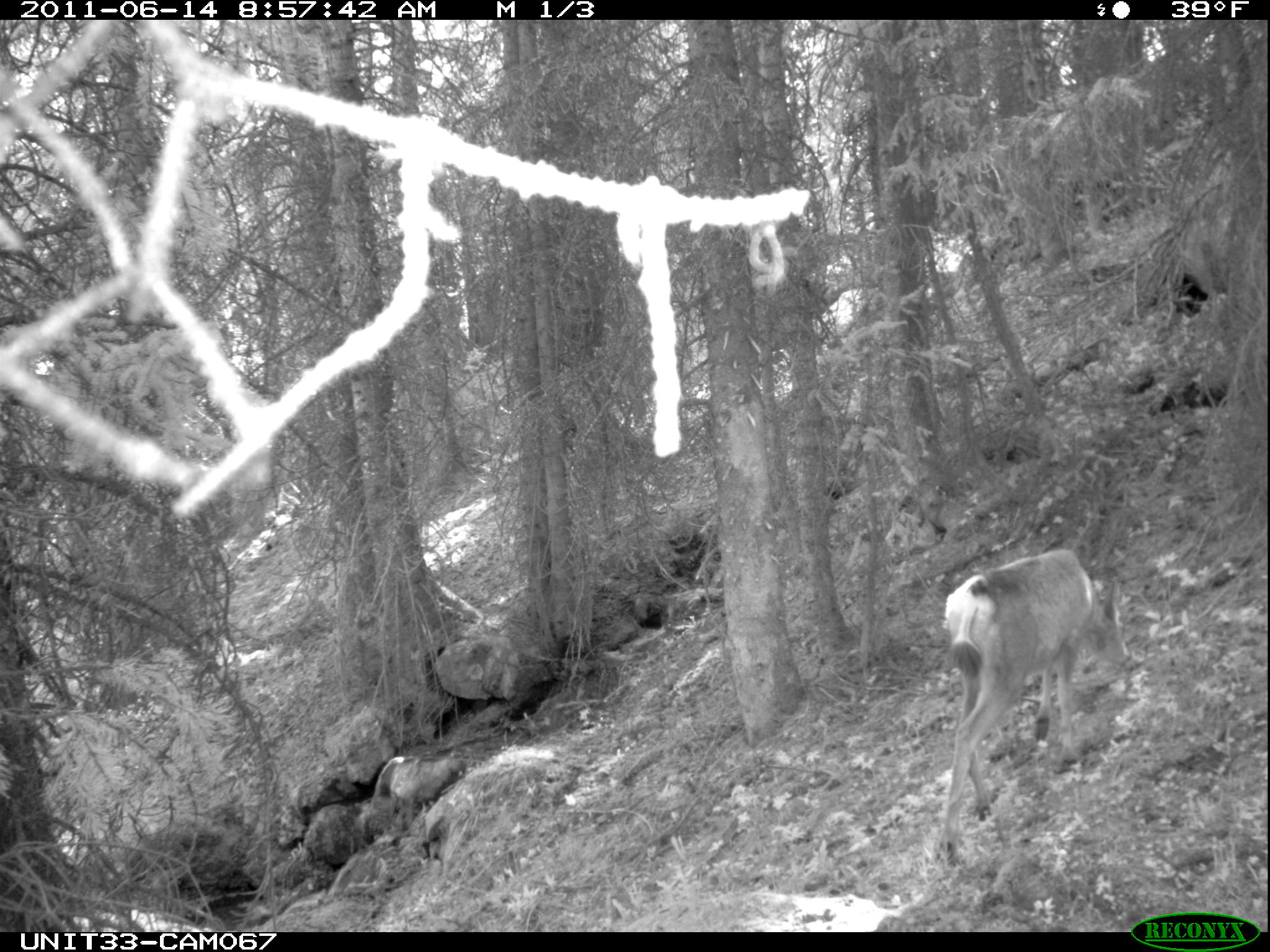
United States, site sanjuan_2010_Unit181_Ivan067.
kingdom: Animalia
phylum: Chordata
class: Mammalia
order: Artiodactyla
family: Cervidae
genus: Odocoileus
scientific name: Odocoileus hemionus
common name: mule deer